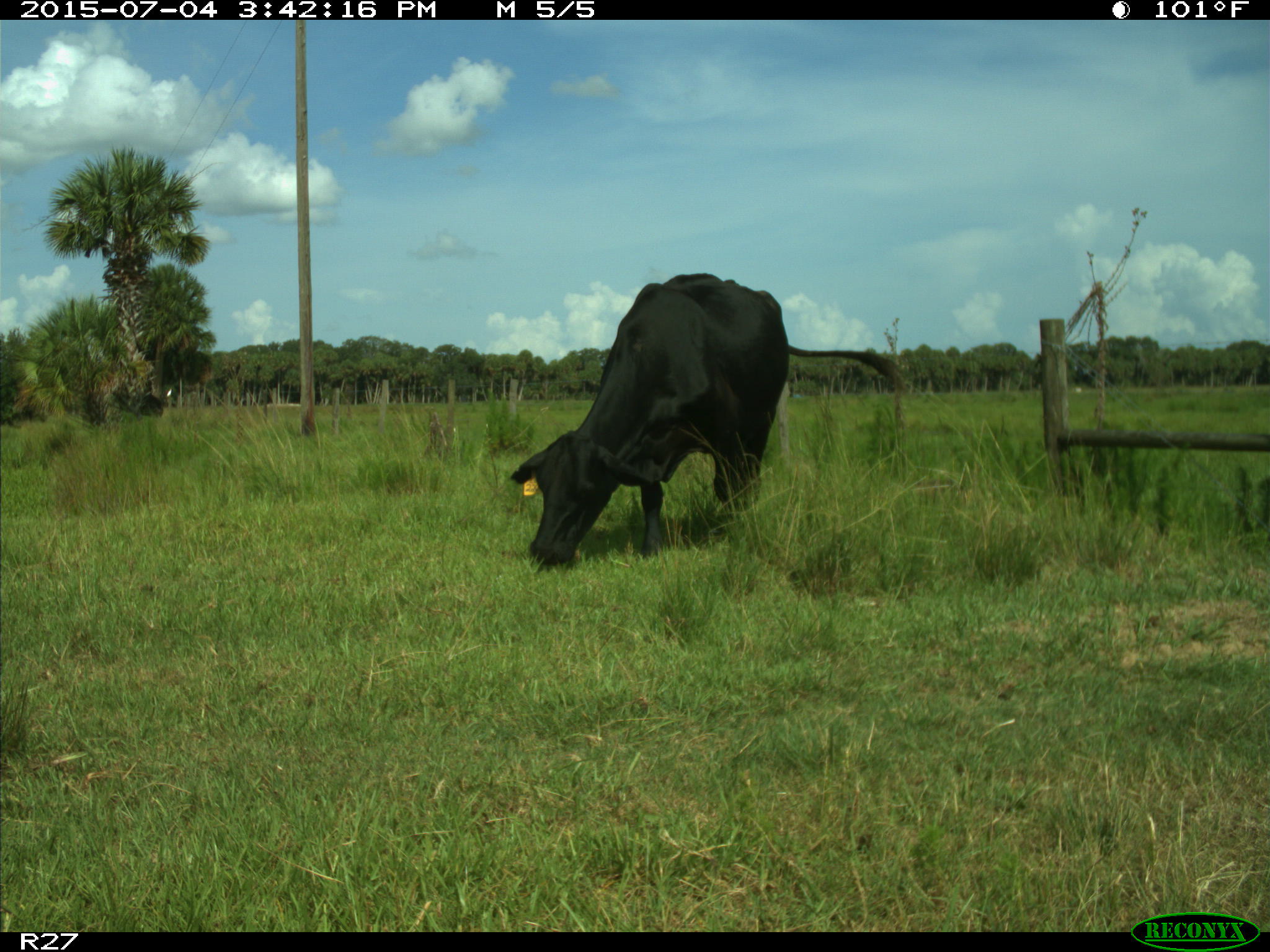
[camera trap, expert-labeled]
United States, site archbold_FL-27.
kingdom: Animalia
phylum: Chordata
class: Mammalia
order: Artiodactyla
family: Bovidae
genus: Bos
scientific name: Bos taurus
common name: domestic cow